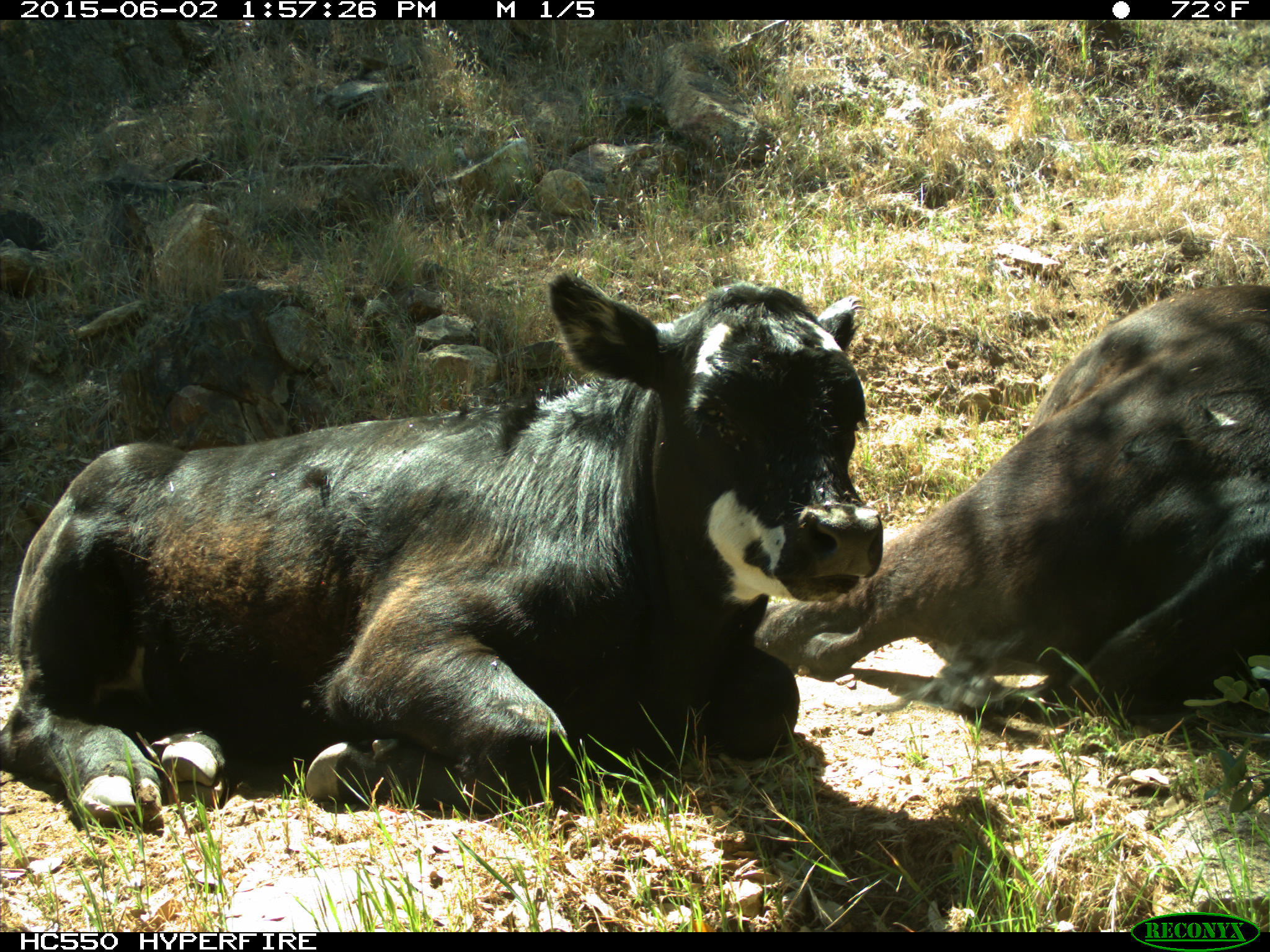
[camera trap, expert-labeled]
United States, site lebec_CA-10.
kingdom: Animalia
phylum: Chordata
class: Mammalia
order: Artiodactyla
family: Bovidae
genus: Bos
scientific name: Bos taurus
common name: domestic cow